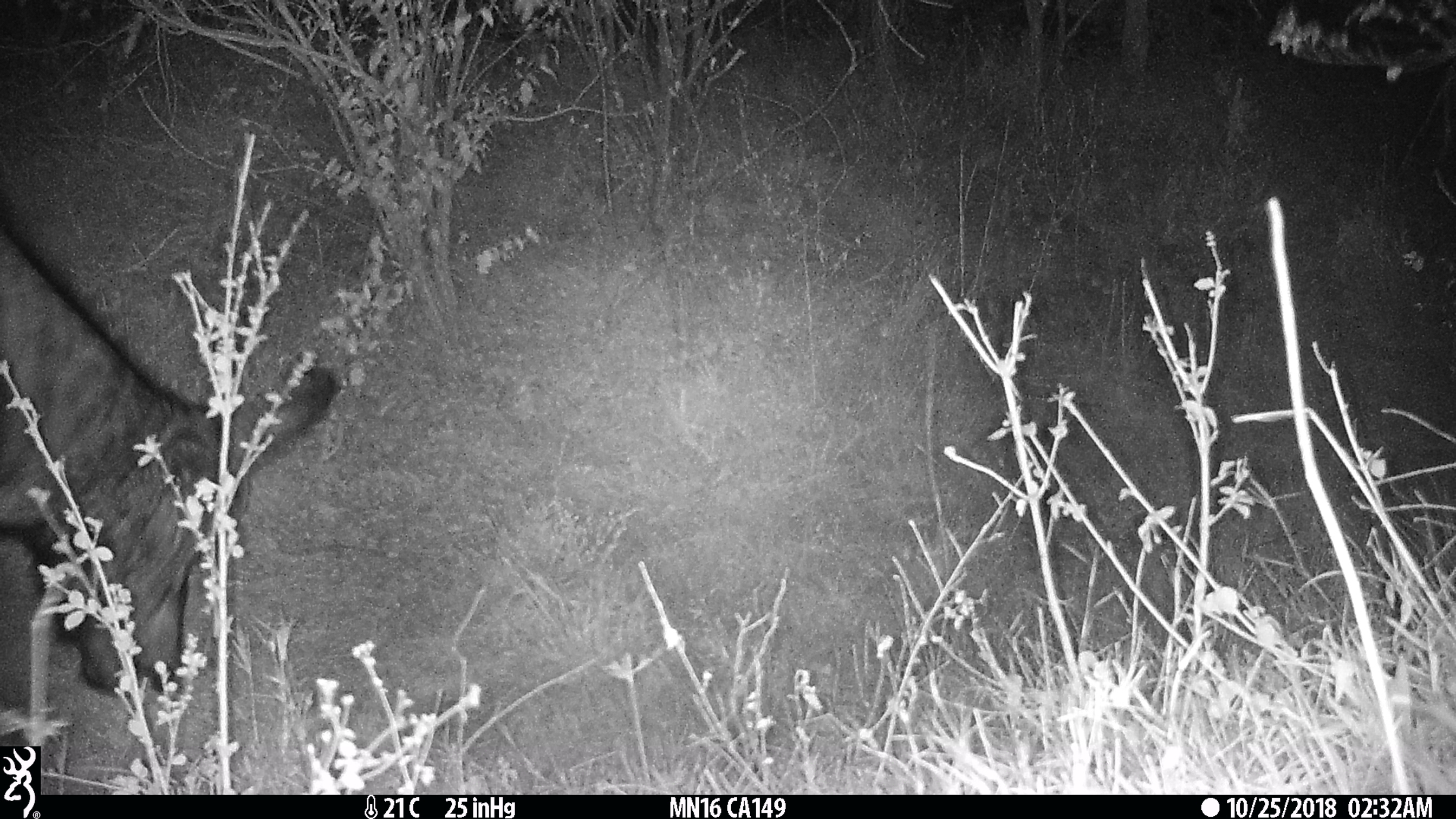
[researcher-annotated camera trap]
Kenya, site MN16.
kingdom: Animalia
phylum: Chordata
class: Mammalia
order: Artiodactyla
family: Bovidae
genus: Syncerus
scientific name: Syncerus caffer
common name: buffalo